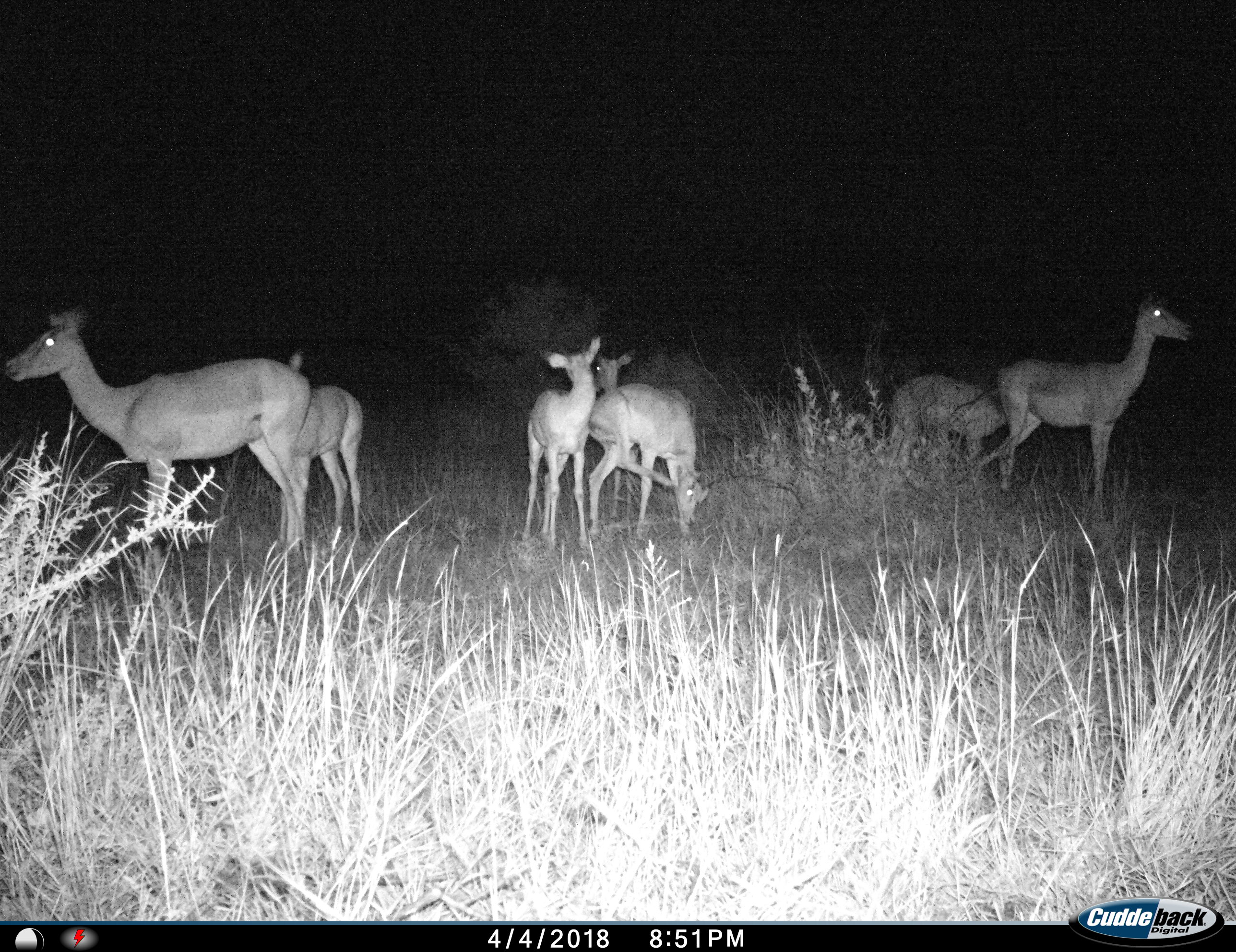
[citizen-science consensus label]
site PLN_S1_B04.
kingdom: Animalia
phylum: Chordata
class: Mammalia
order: Artiodactyla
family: Bovidae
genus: Aepyceros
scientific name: Aepyceros melampus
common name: impala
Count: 7.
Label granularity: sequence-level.